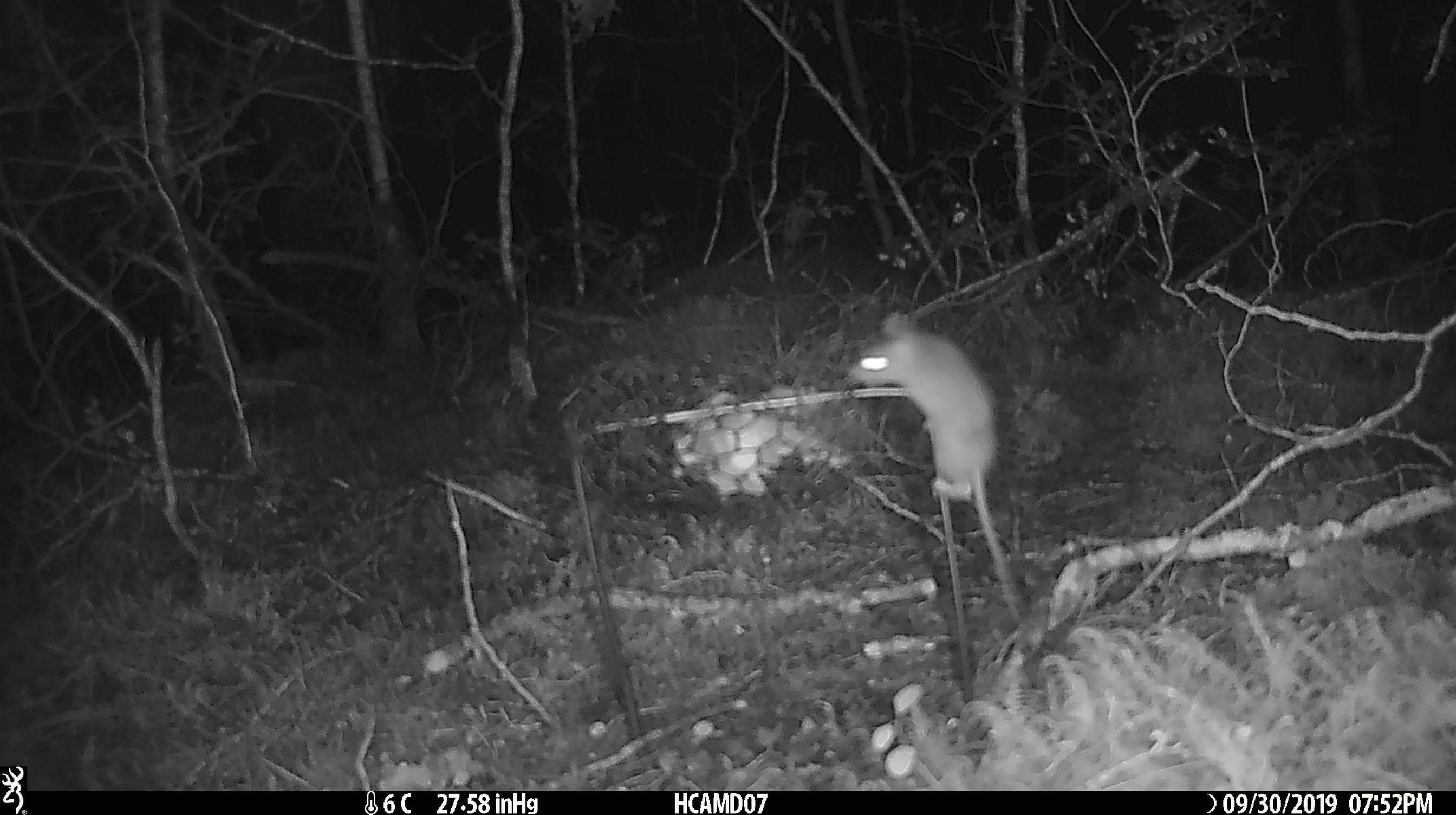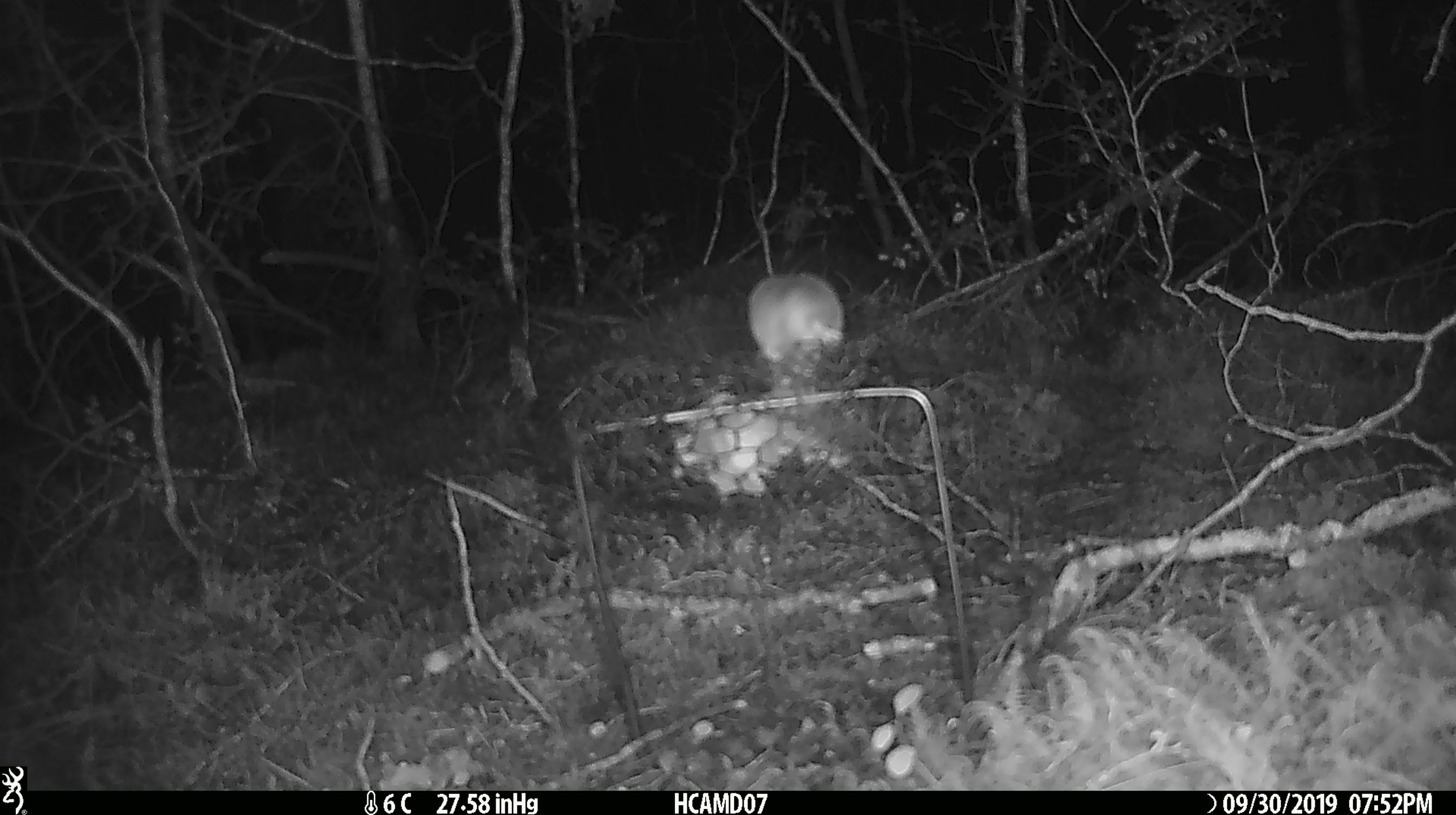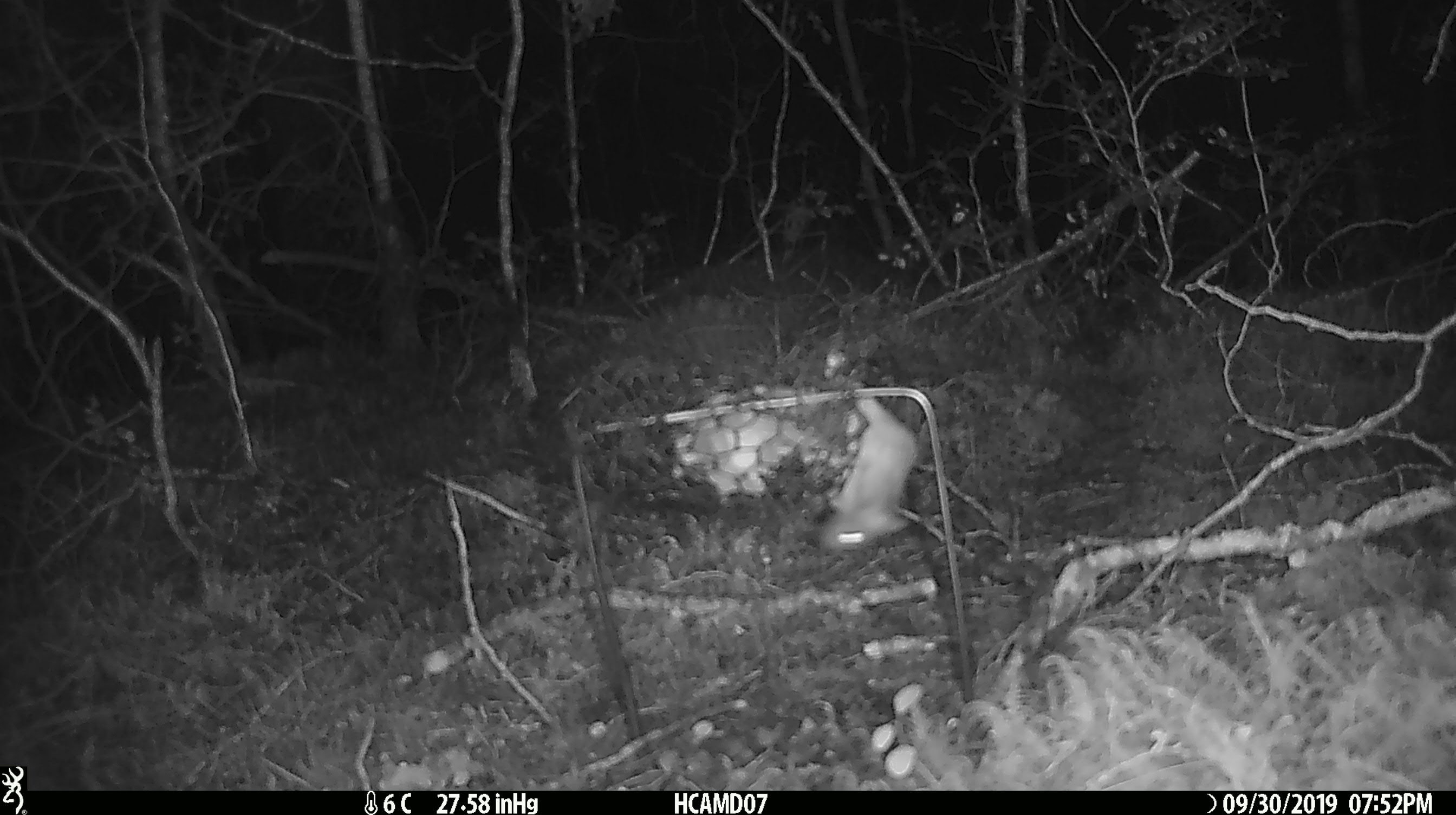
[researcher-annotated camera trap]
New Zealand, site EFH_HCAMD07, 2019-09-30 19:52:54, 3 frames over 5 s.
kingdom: Animalia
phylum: Chordata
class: Mammalia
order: Rodentia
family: Muridae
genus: Mus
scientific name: Mus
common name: mouse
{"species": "mouse (Mus)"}